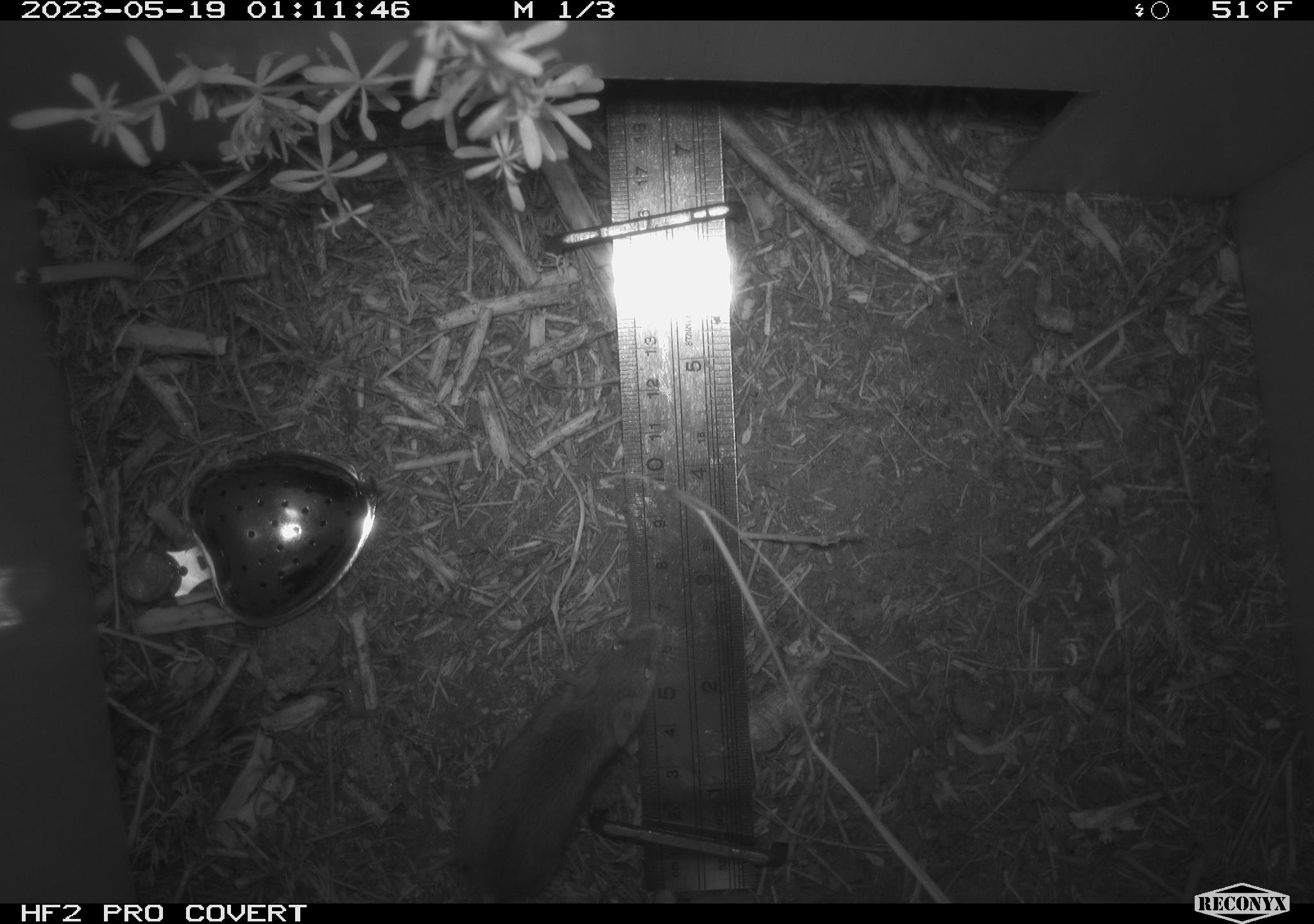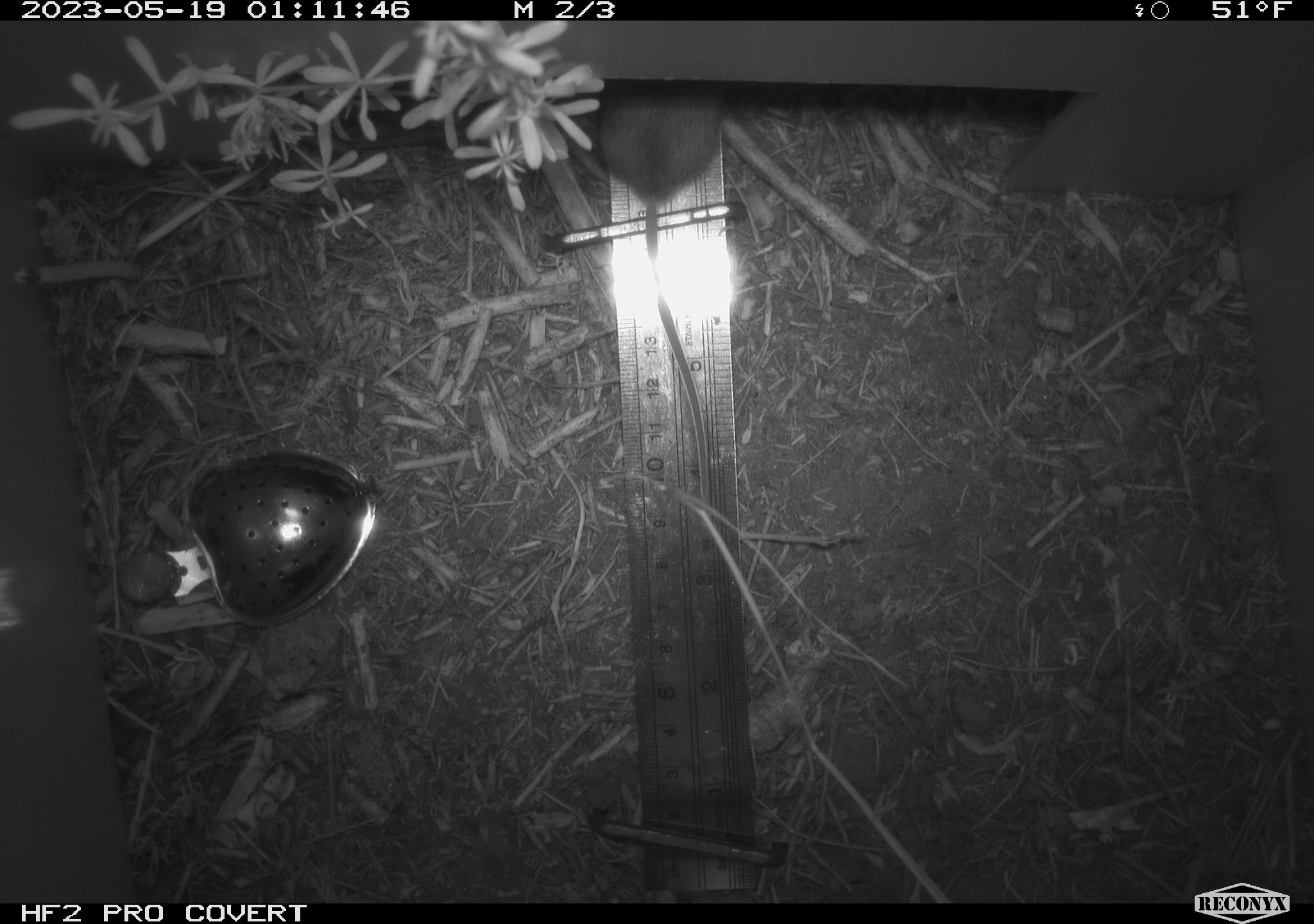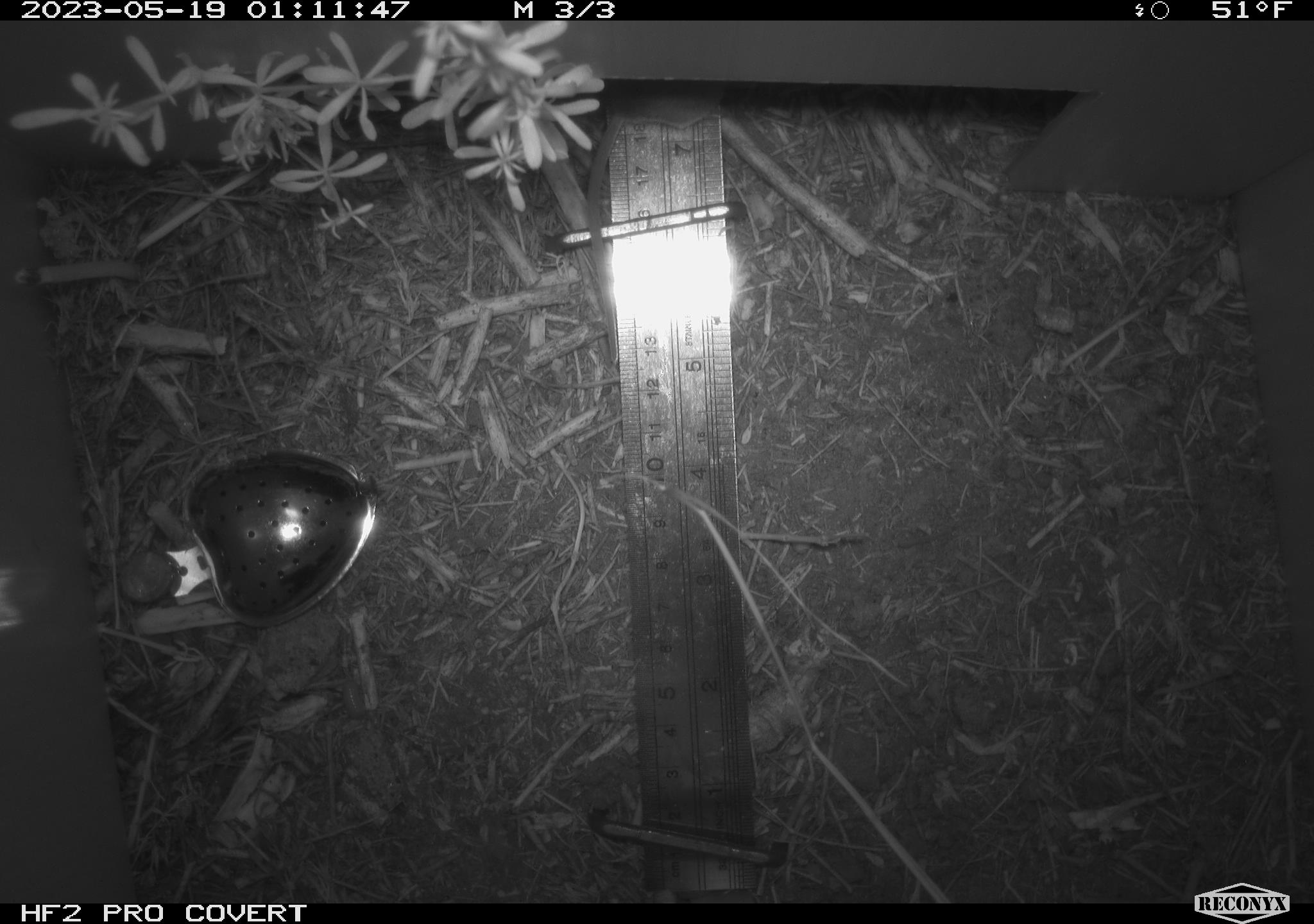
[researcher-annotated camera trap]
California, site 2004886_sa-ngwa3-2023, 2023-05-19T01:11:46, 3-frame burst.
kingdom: Animalia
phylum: Chordata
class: Mammalia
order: Rodentia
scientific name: Rodentia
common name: mouse species